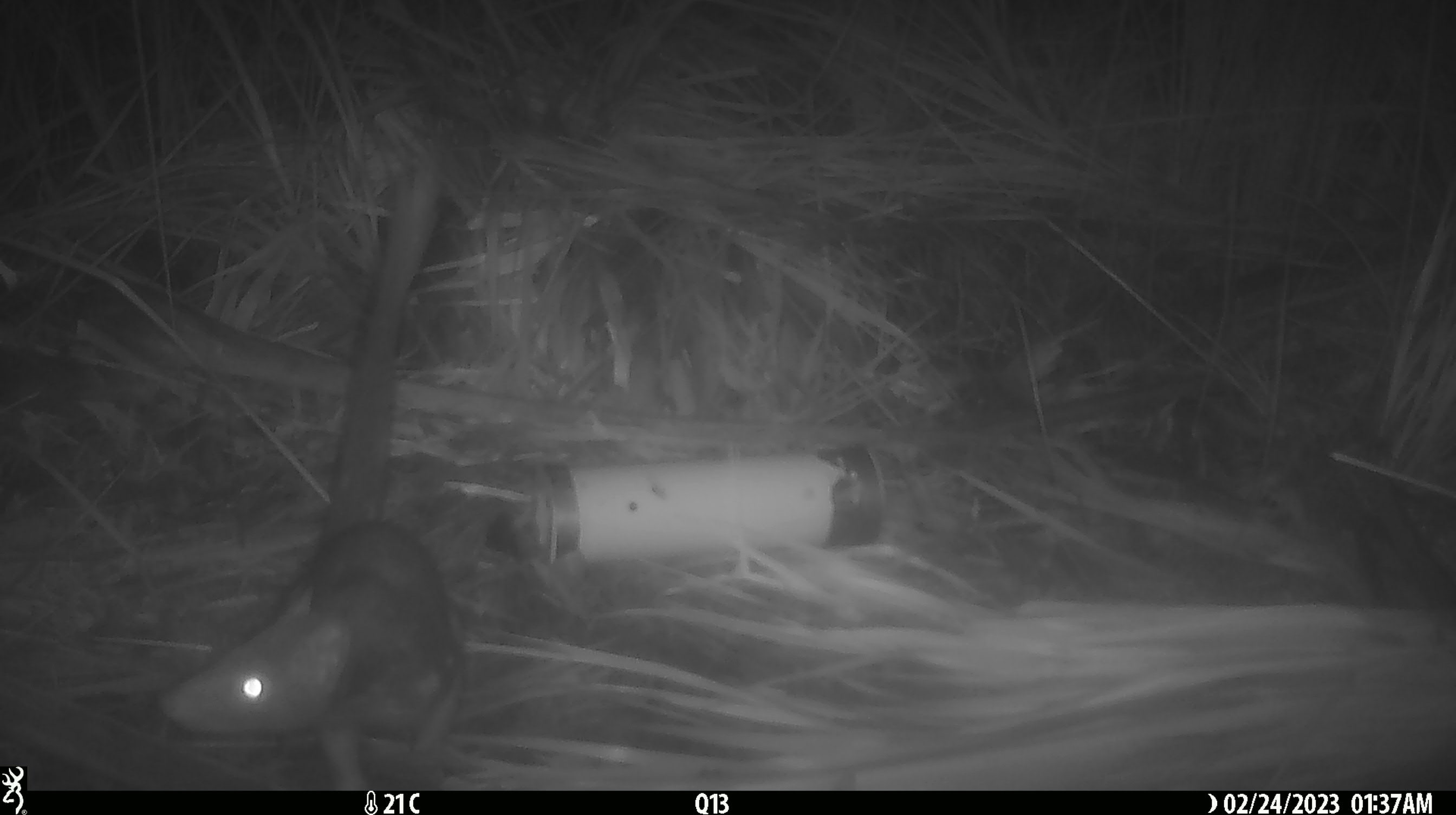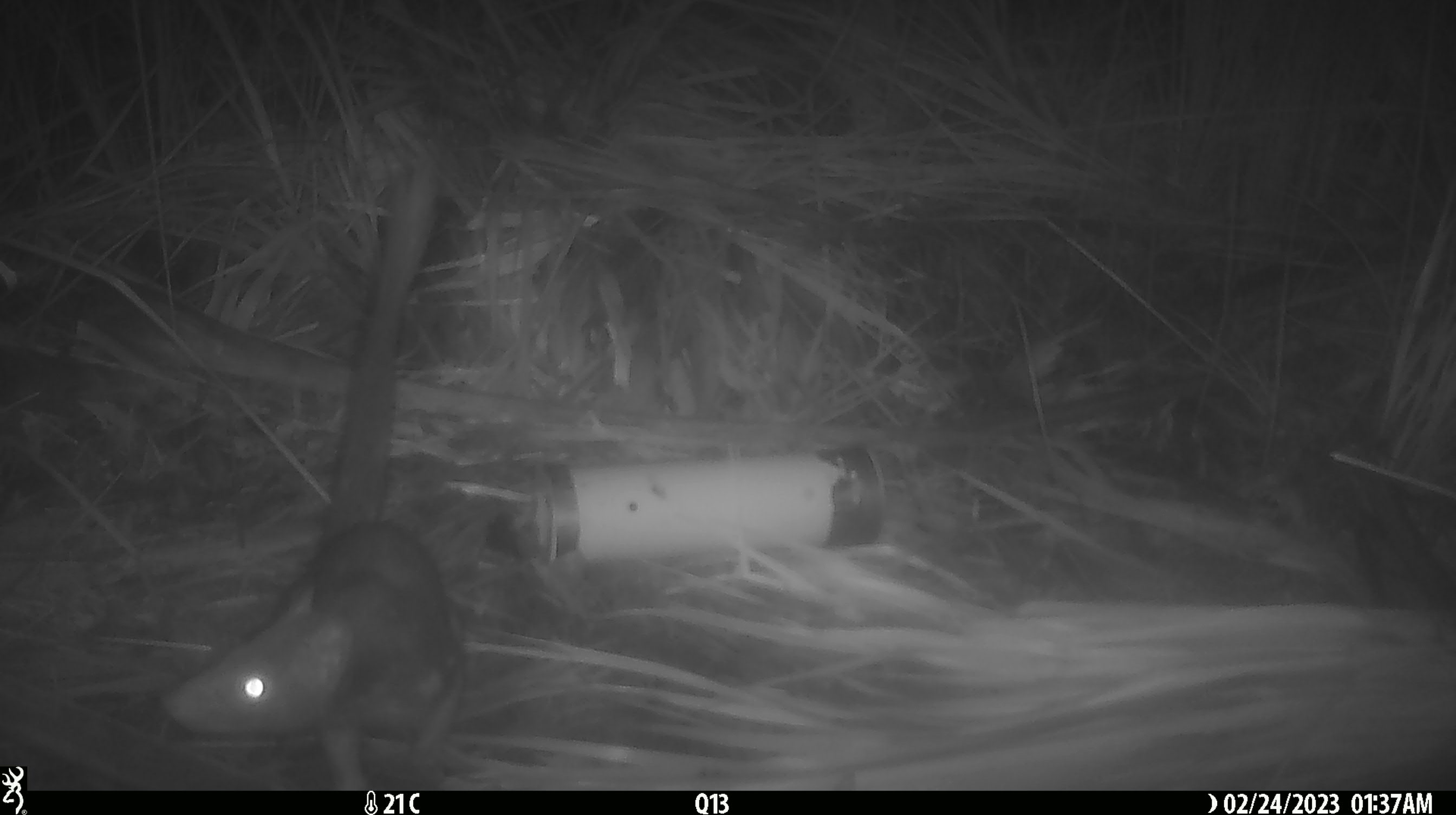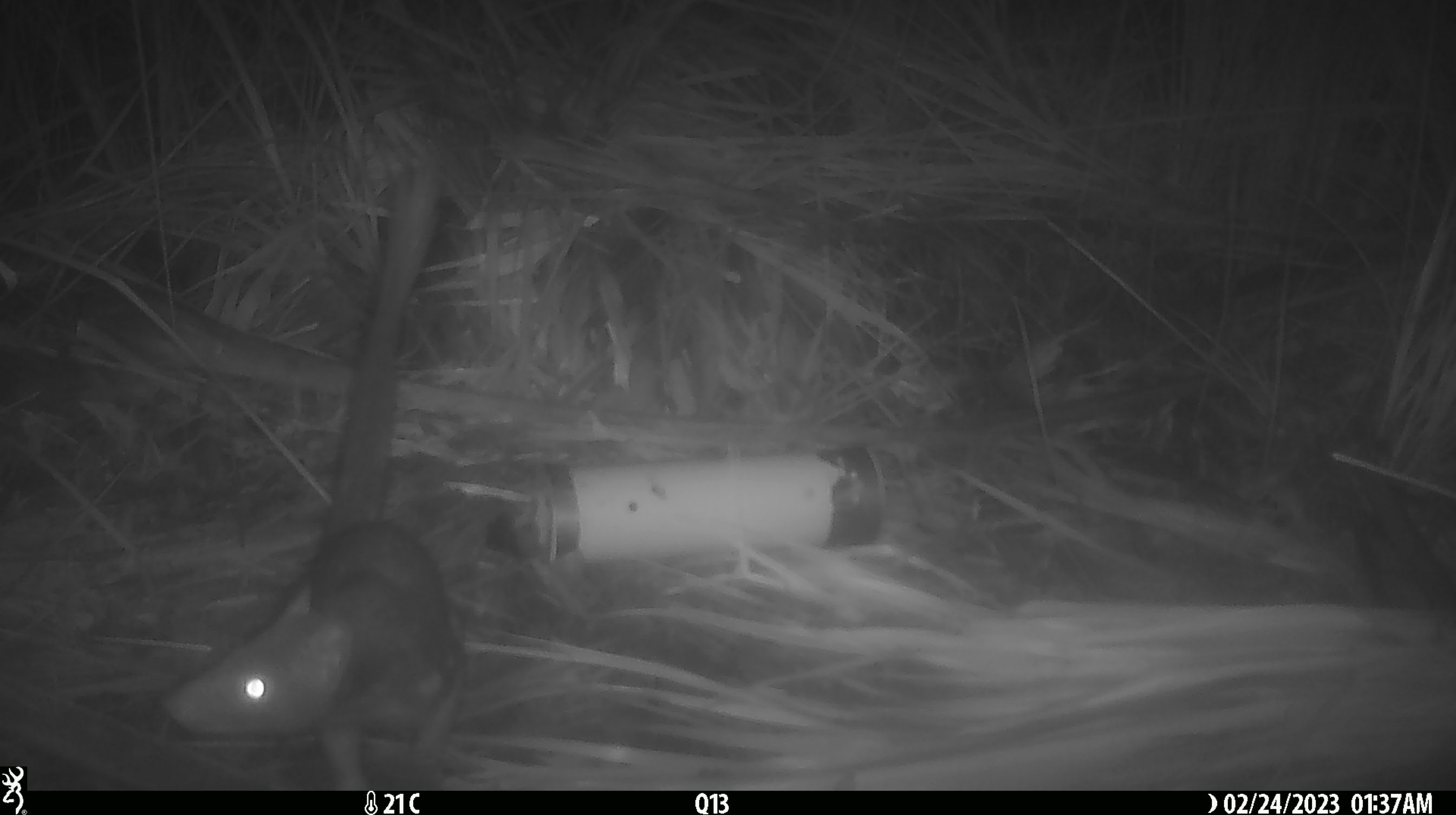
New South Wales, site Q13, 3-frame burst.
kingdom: Animalia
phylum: Chordata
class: Mammalia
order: Dasyuromorphia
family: Dasyuridae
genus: Dasyurus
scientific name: Dasyurus maculatus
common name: spotted-tailed quoll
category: quoll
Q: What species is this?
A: Quoll (spotted-tailed quoll) (Dasyurus maculatus).